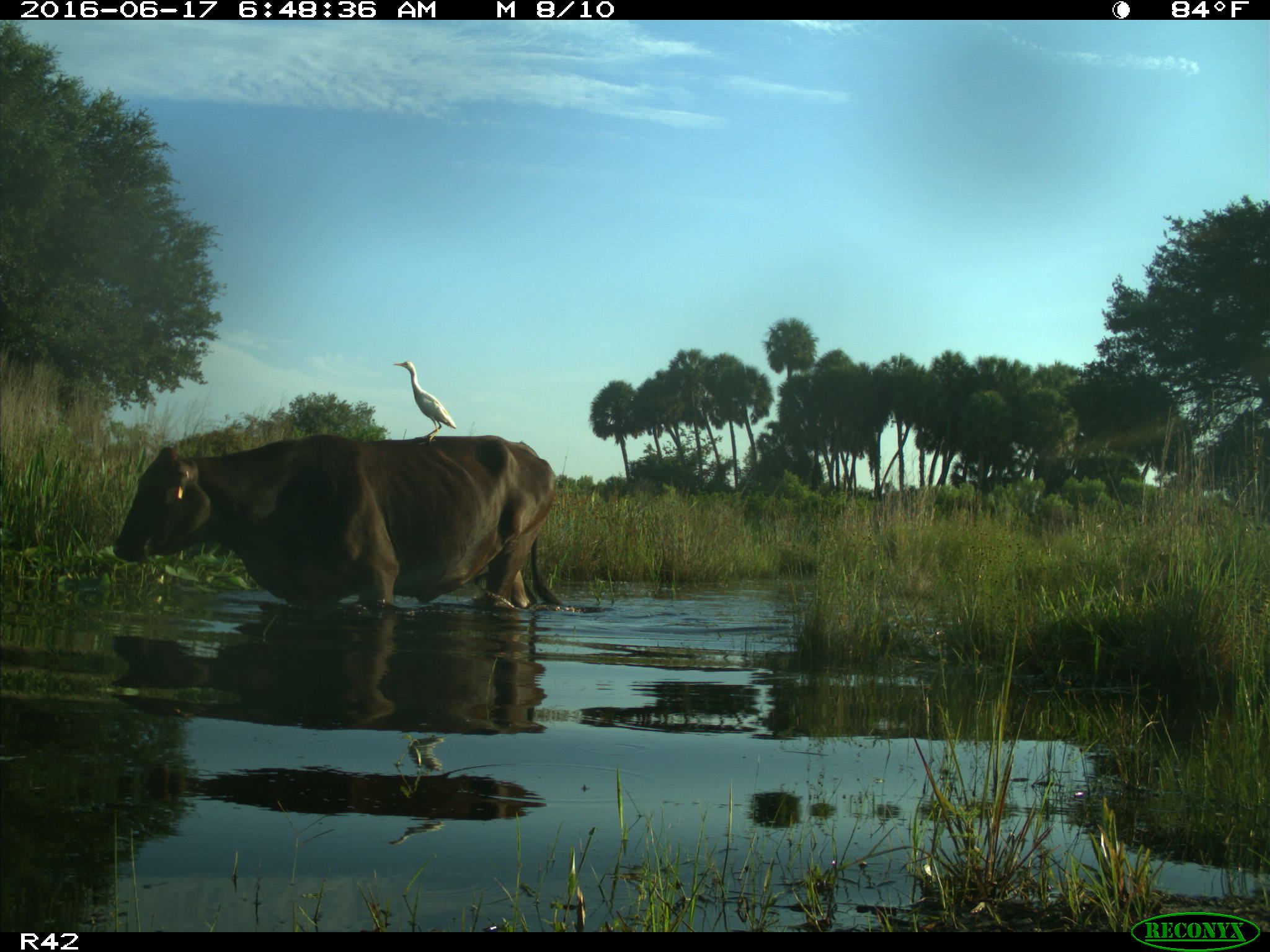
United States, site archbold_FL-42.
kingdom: Animalia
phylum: Chordata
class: Mammalia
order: Artiodactyla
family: Bovidae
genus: Bos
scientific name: Bos taurus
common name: domestic cow